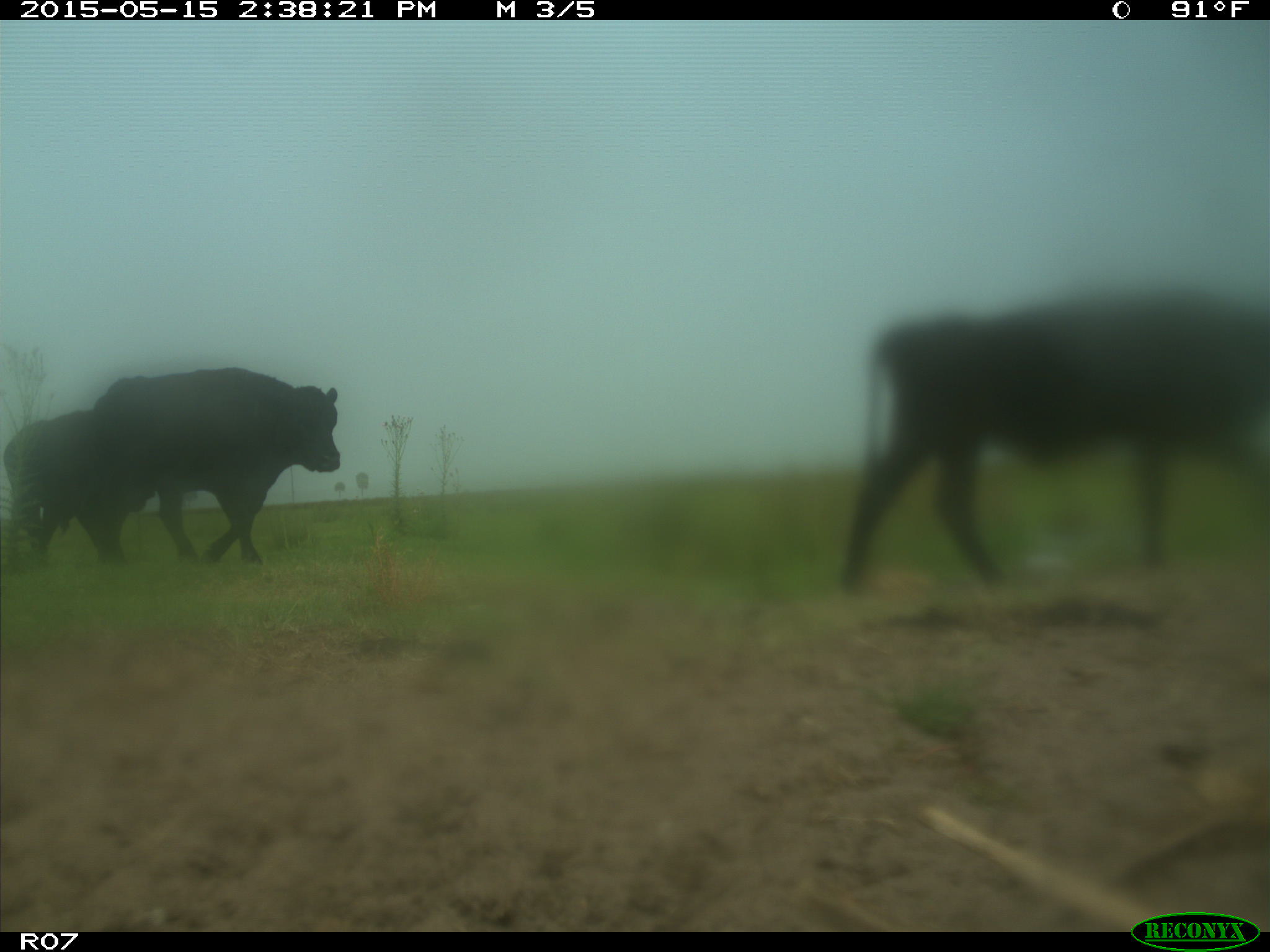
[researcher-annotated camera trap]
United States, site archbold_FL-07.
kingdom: Animalia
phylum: Chordata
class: Mammalia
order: Artiodactyla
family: Bovidae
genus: Bos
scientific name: Bos taurus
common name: domestic cow